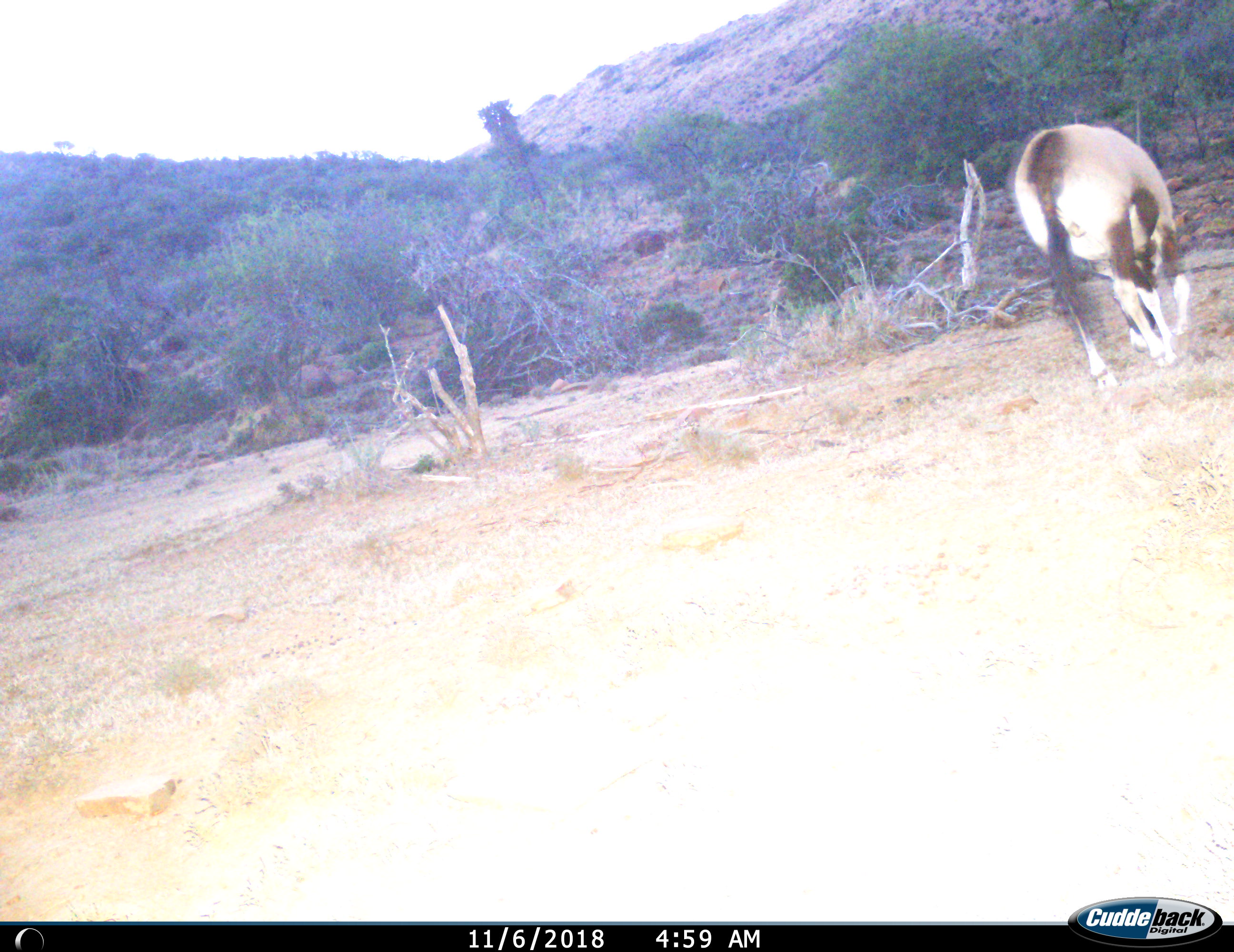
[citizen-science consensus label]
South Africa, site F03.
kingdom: Animalia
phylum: Chordata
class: Mammalia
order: Artiodactyla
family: Bovidae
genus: Oryx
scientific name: Oryx gazella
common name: gemsbok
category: gemsbokoryx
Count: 1.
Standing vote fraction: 20%.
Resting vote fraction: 0%.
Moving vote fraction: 20%.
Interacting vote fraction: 0%.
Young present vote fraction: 0%.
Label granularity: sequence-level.